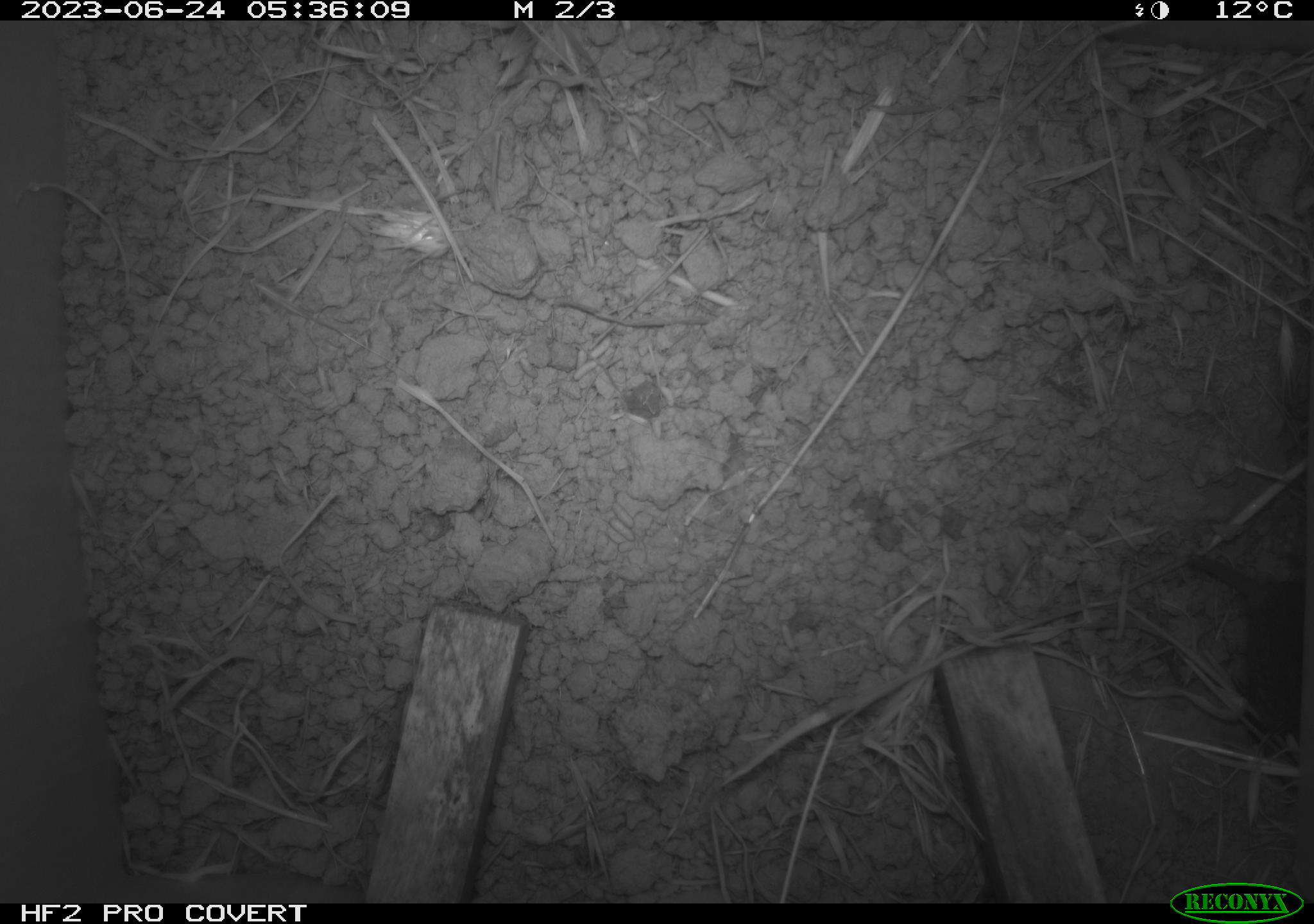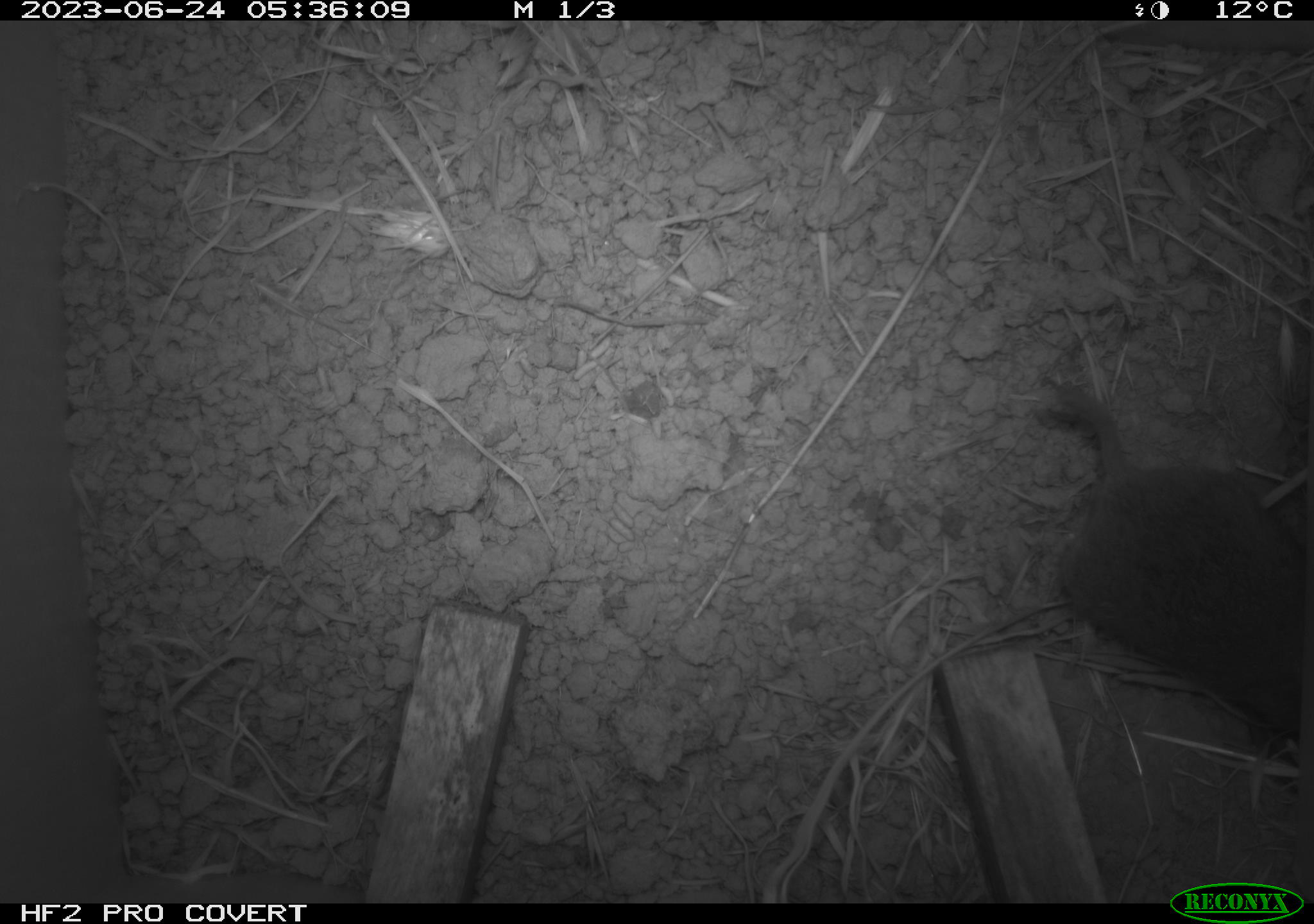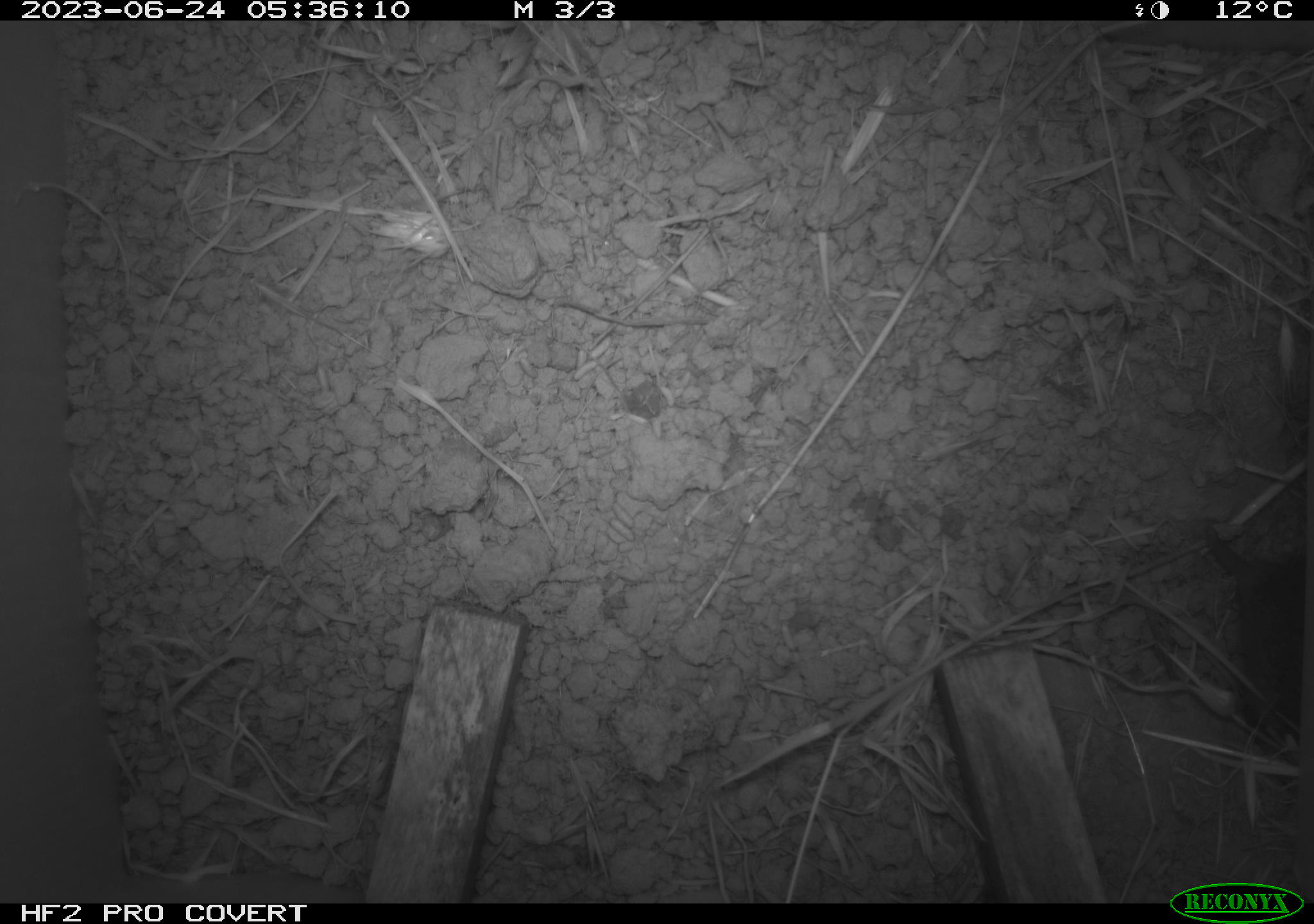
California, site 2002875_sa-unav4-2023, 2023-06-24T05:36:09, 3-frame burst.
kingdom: Animalia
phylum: Chordata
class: Mammalia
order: Rodentia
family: Cricetidae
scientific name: Arvicolinae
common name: voles, lemmings, and muskrats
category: arvicolinae subfamily